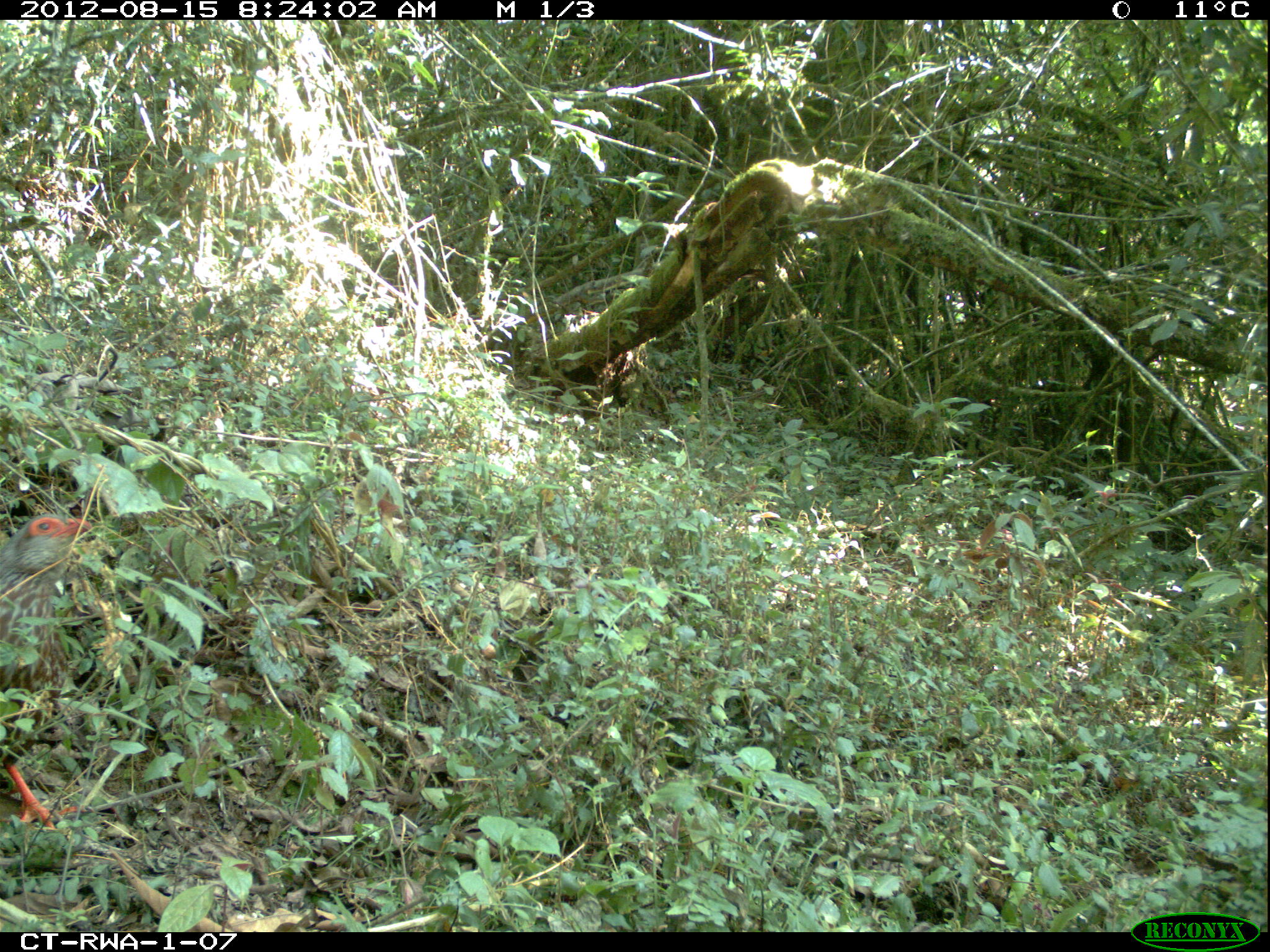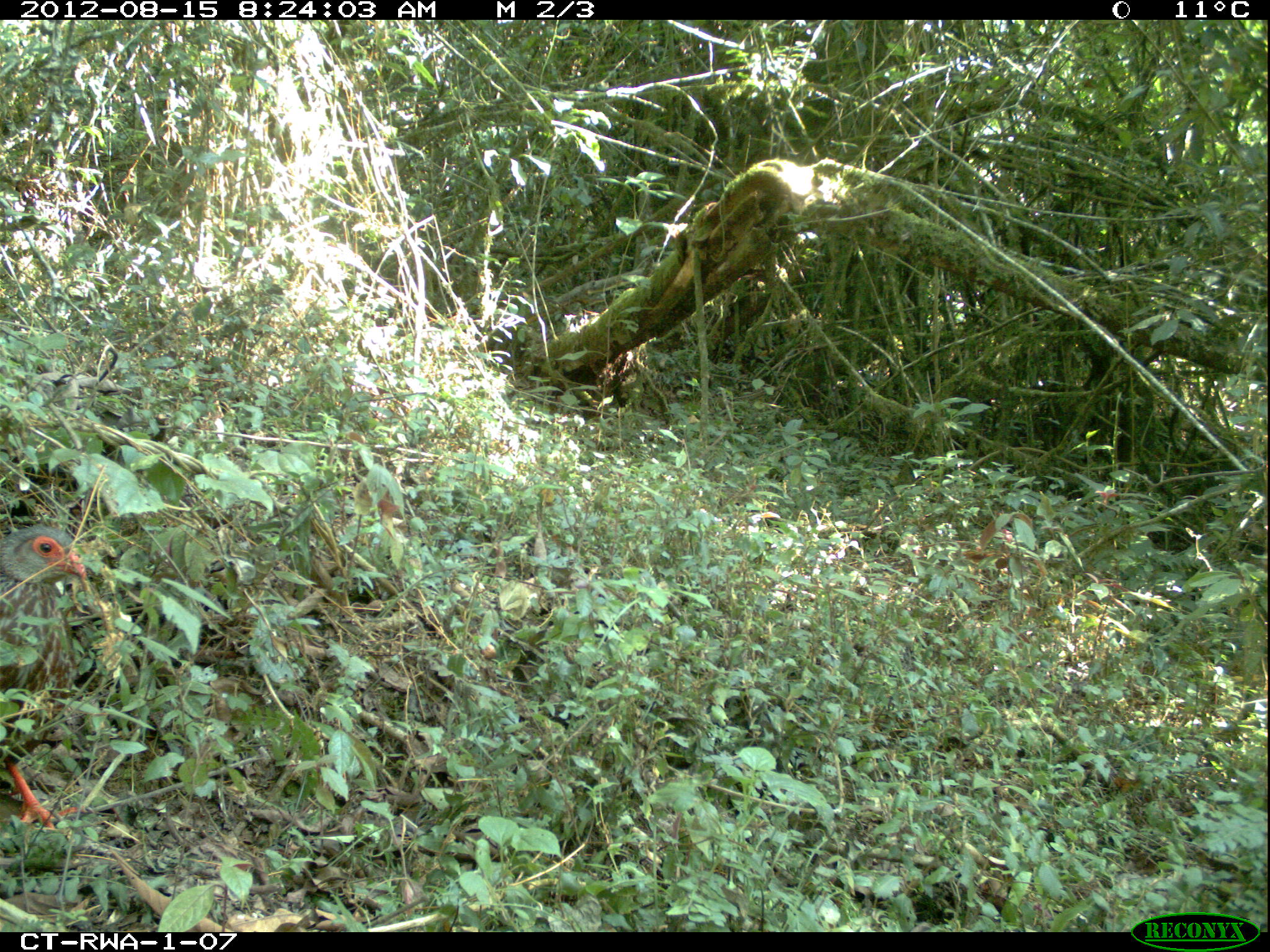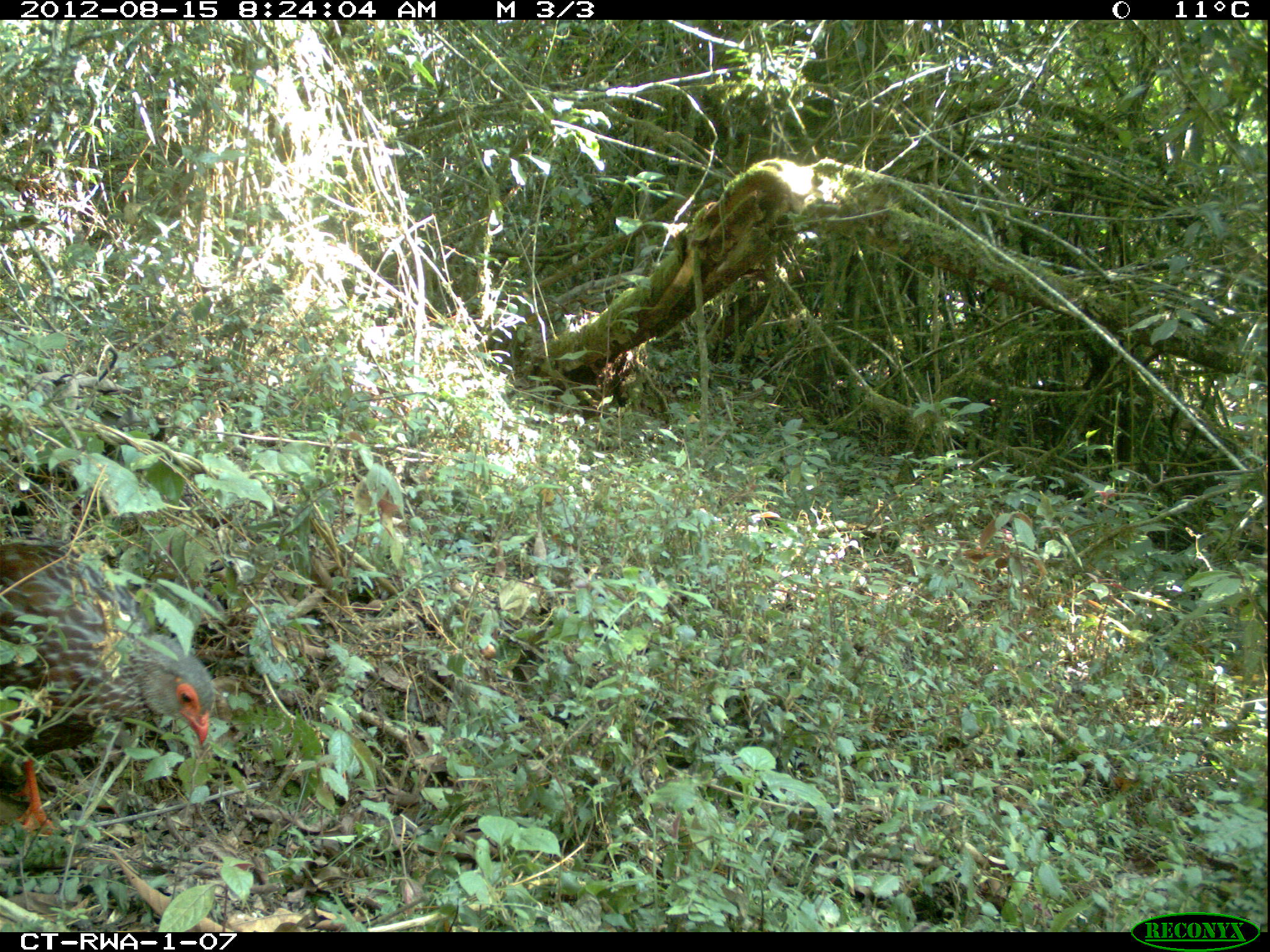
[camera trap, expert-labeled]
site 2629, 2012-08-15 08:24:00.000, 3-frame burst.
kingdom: Animalia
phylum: Chordata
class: Aves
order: Galliformes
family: Phasianidae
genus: Pternistis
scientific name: Pternistis nobilis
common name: handsome francolin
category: francolinus nobilis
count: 1